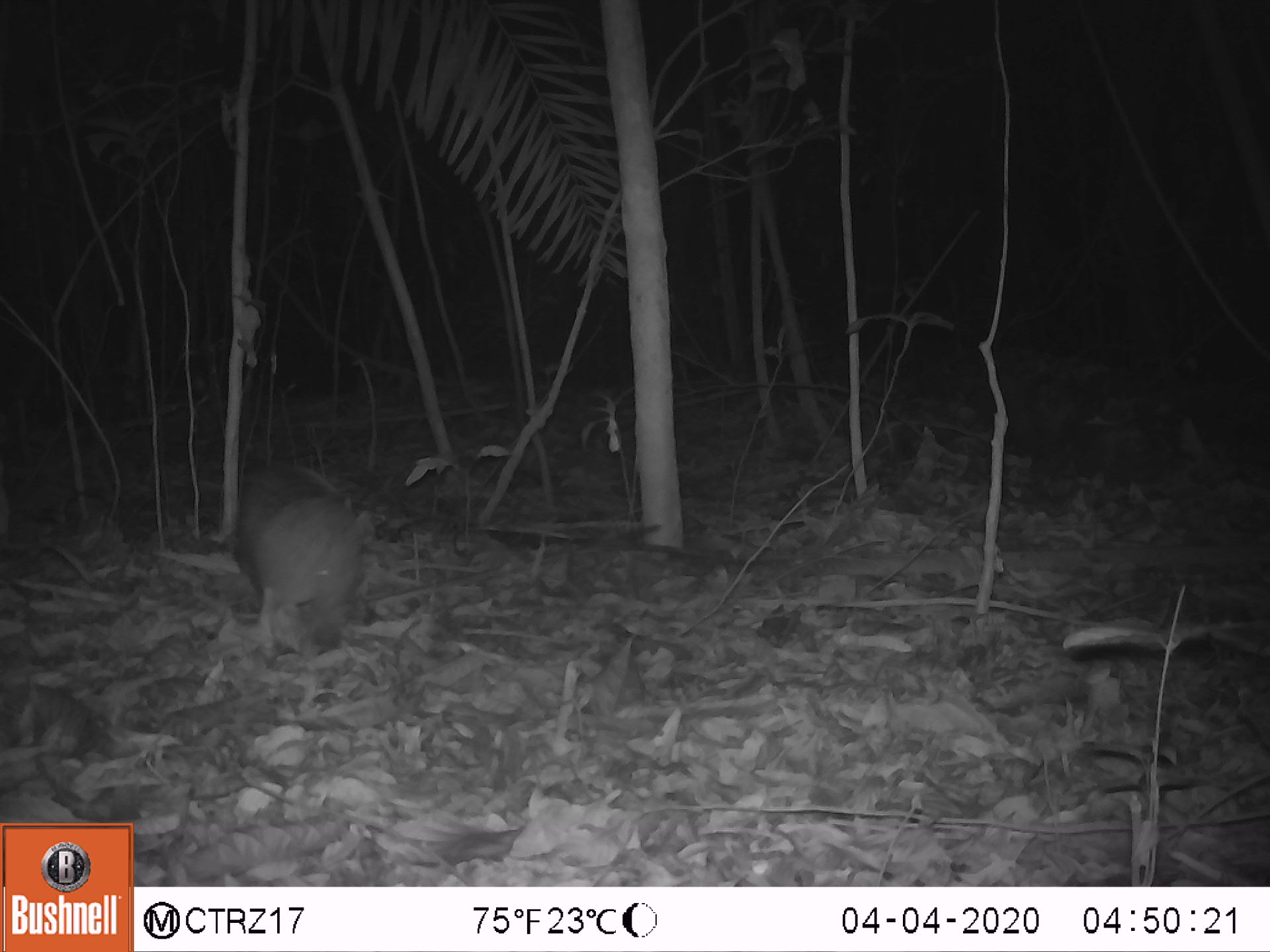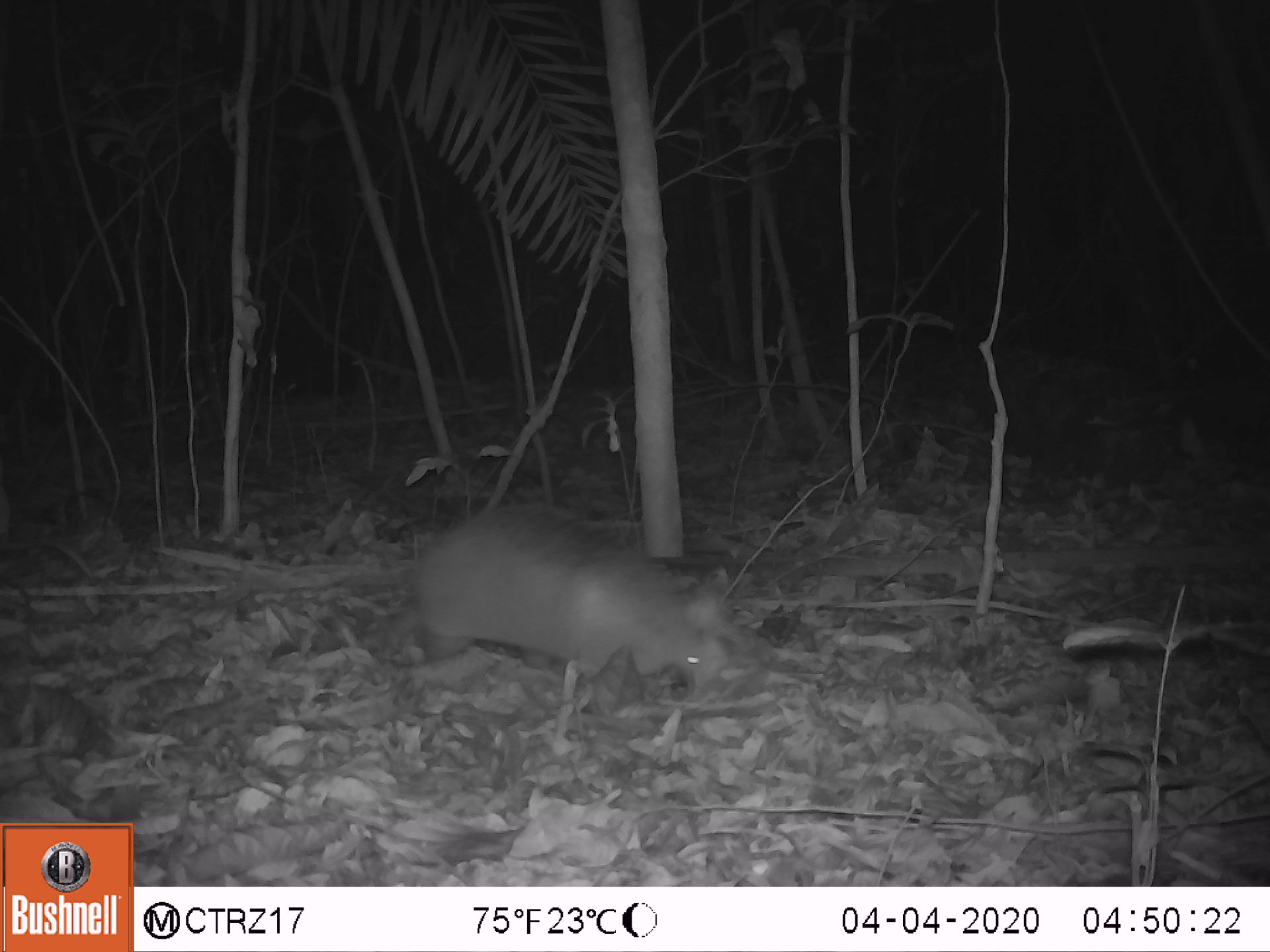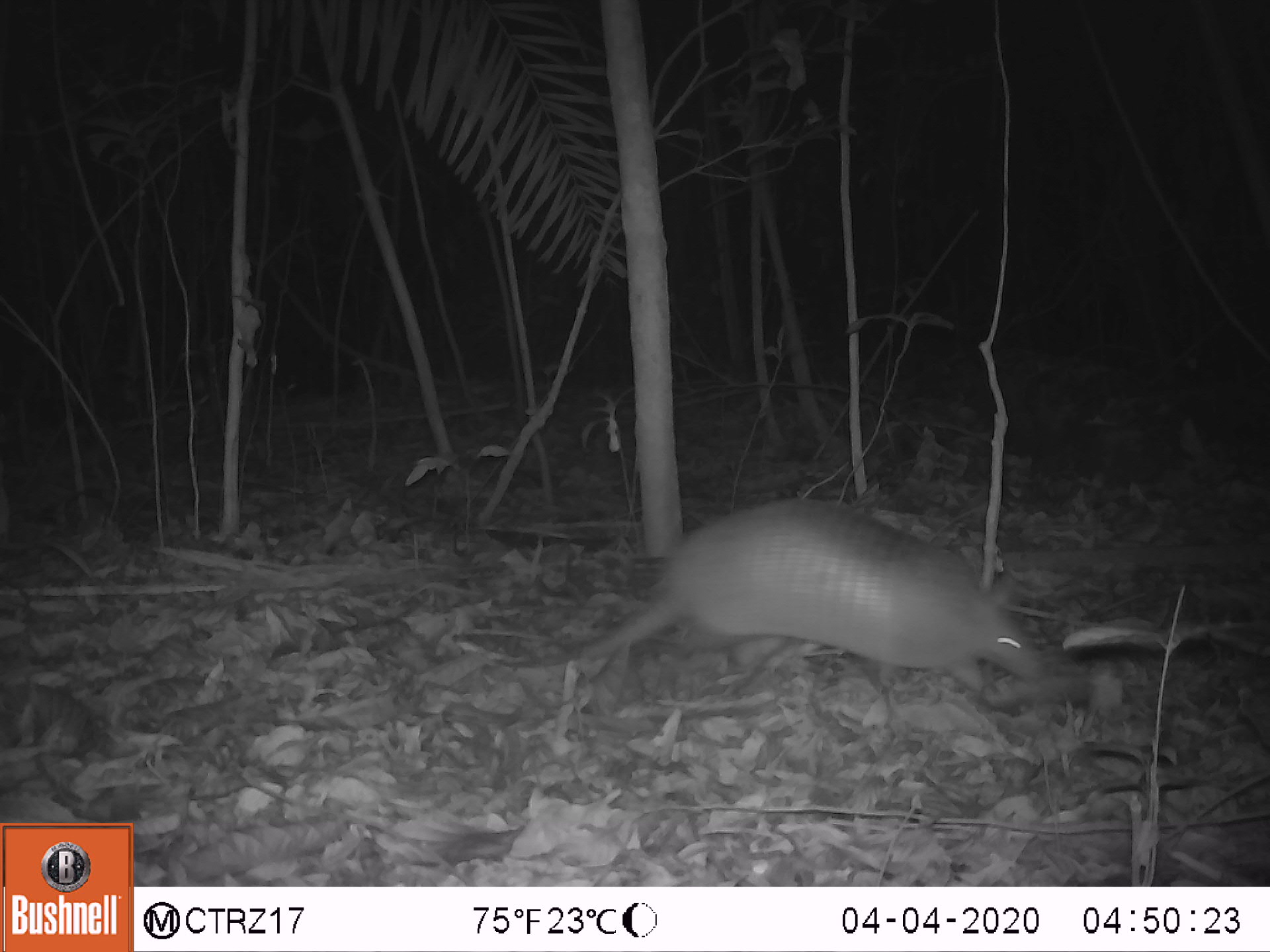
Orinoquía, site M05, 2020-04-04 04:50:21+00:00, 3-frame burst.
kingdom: Animalia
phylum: Chordata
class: Mammalia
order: Cingulata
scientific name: Cingulata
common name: armadillo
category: unknown armadillo